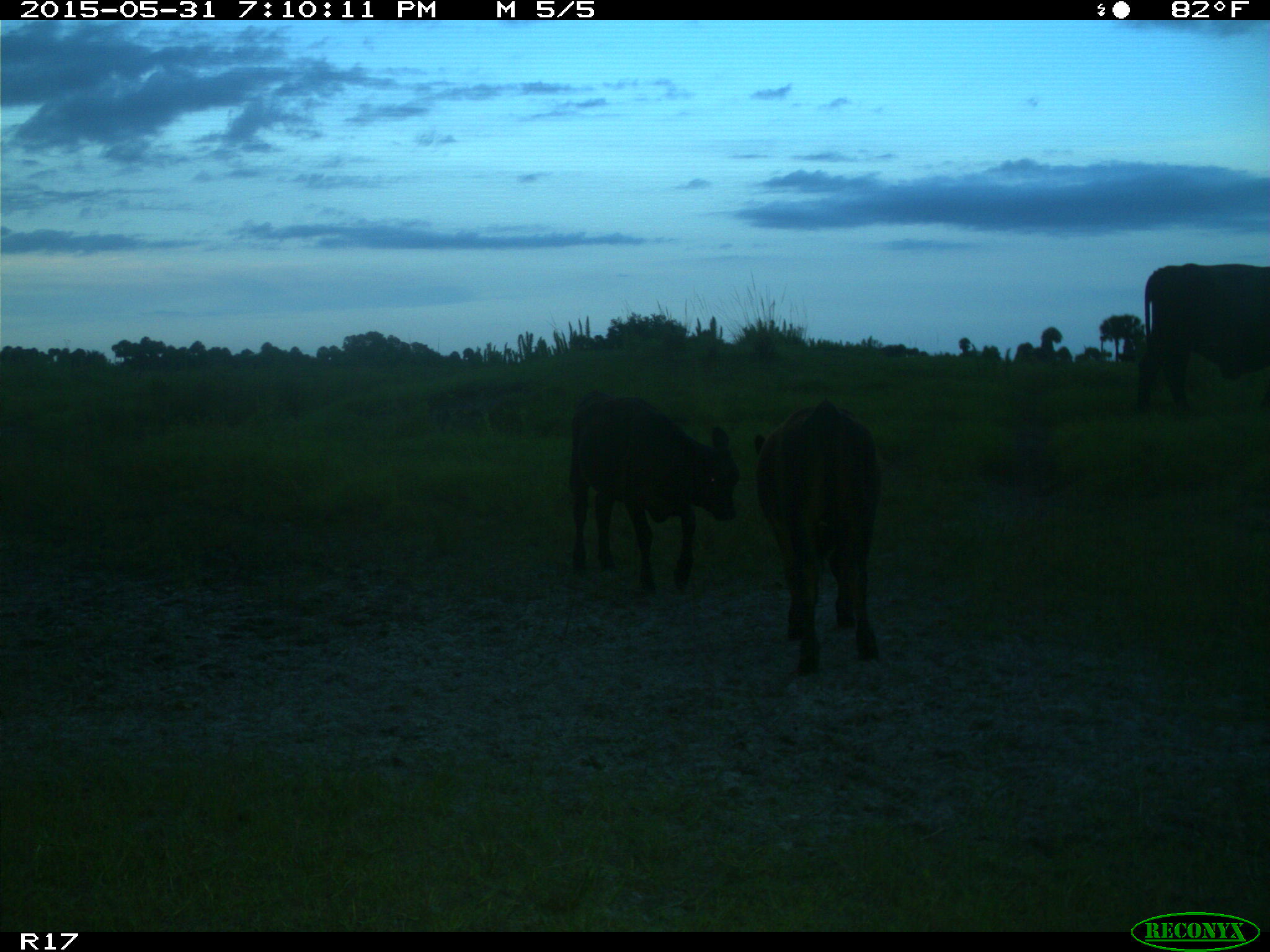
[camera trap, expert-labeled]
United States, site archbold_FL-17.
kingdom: Animalia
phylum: Chordata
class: Mammalia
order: Artiodactyla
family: Bovidae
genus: Bos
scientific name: Bos taurus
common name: domestic cow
Bos taurus (domestic cow).